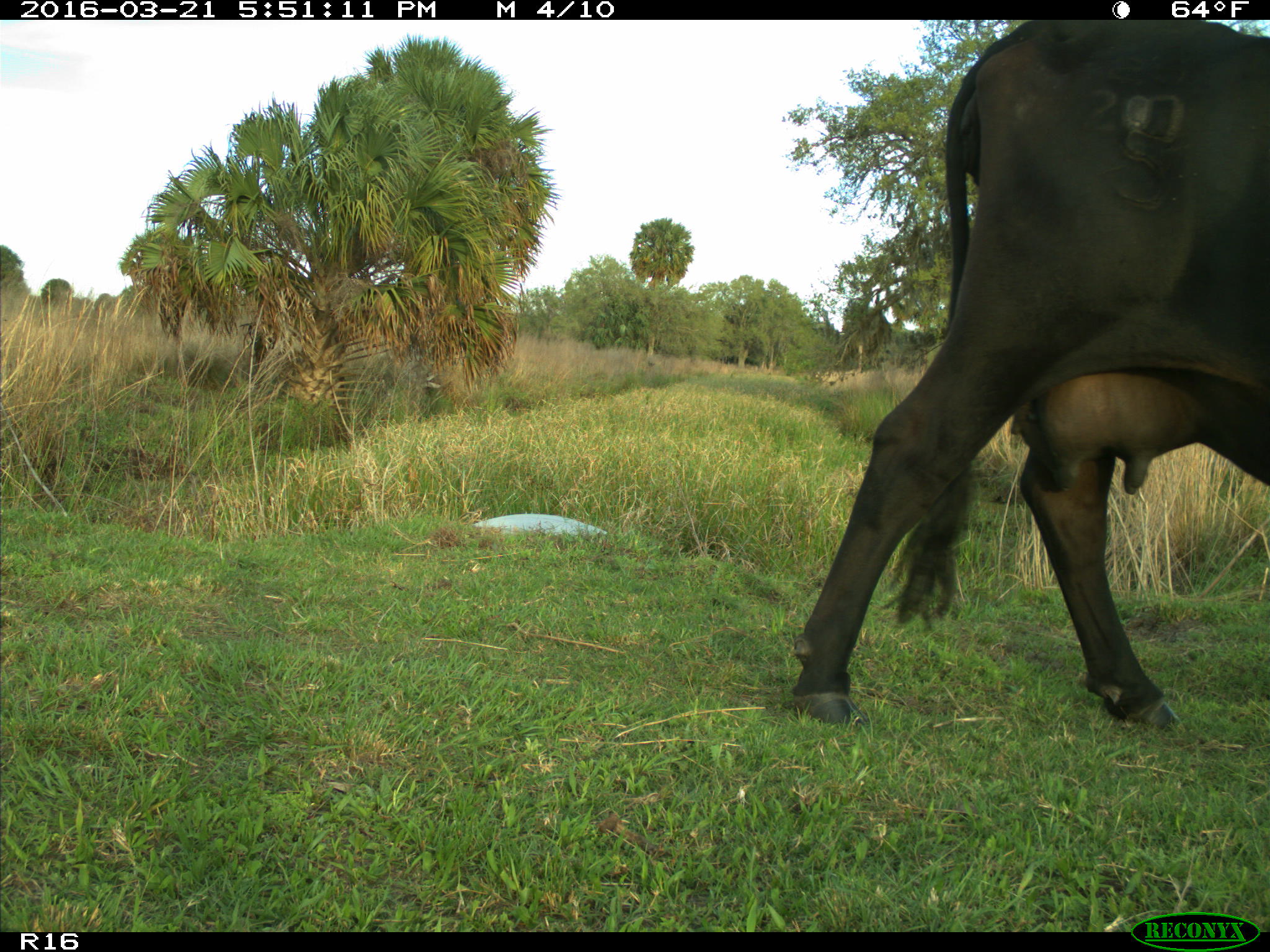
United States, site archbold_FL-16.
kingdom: Animalia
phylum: Chordata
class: Mammalia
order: Artiodactyla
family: Bovidae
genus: Bos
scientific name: Bos taurus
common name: domestic cow